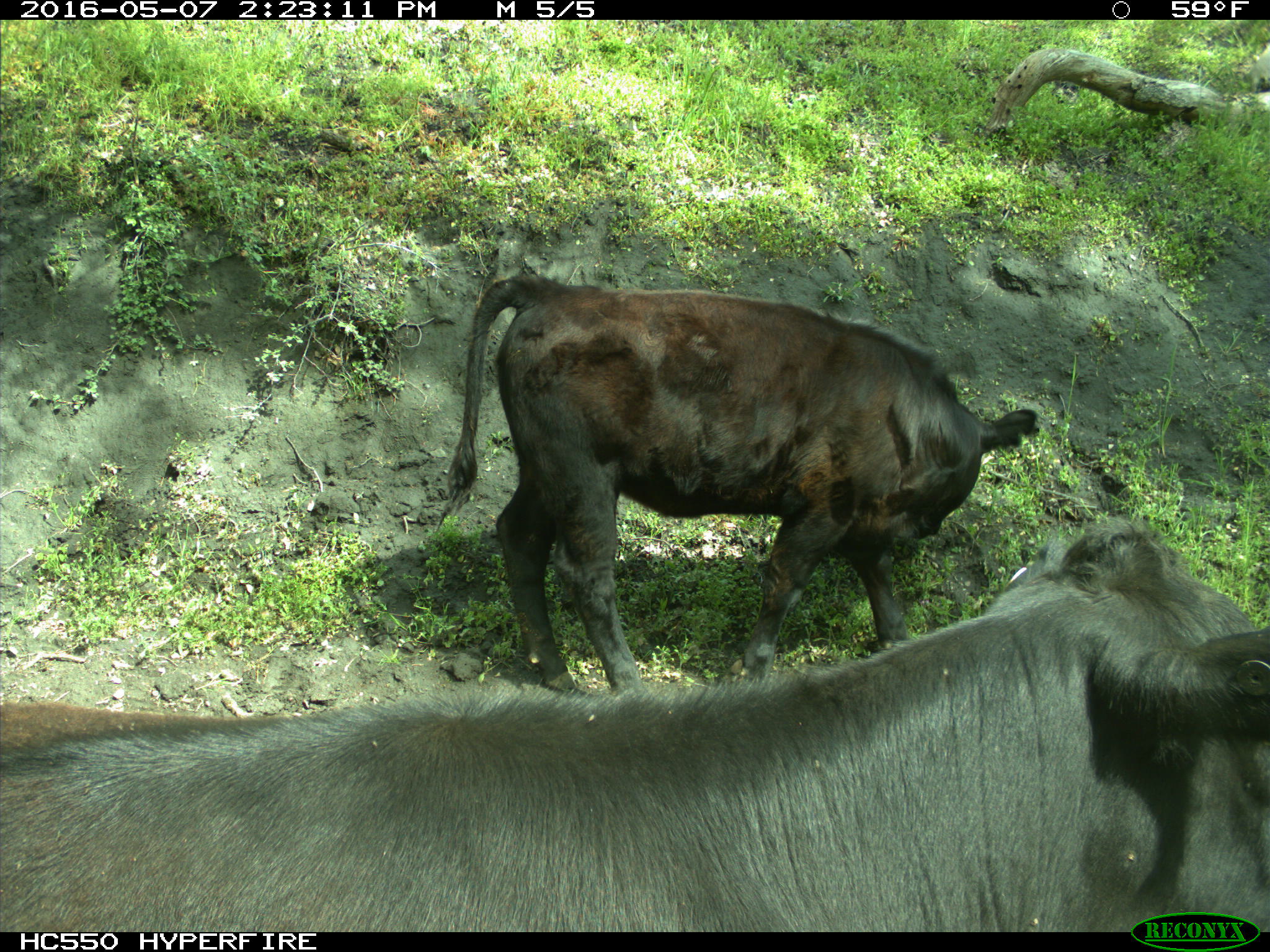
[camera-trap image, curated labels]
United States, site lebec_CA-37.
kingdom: Animalia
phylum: Chordata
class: Mammalia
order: Artiodactyla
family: Bovidae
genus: Bos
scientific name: Bos taurus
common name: domestic cow